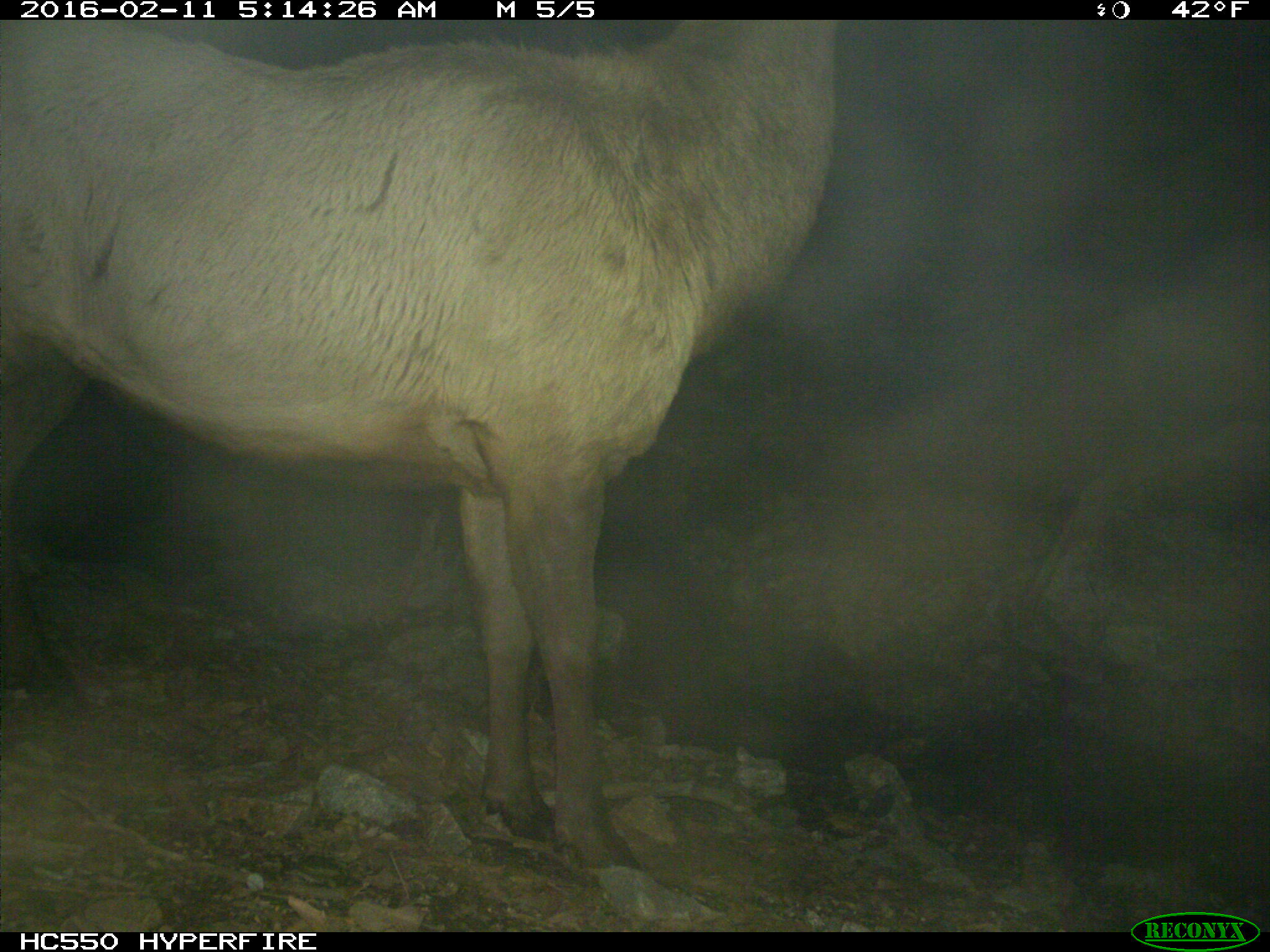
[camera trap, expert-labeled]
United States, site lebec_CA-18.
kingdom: Animalia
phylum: Chordata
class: Mammalia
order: Artiodactyla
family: Cervidae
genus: Cervus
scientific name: Cervus canadensis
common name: elk